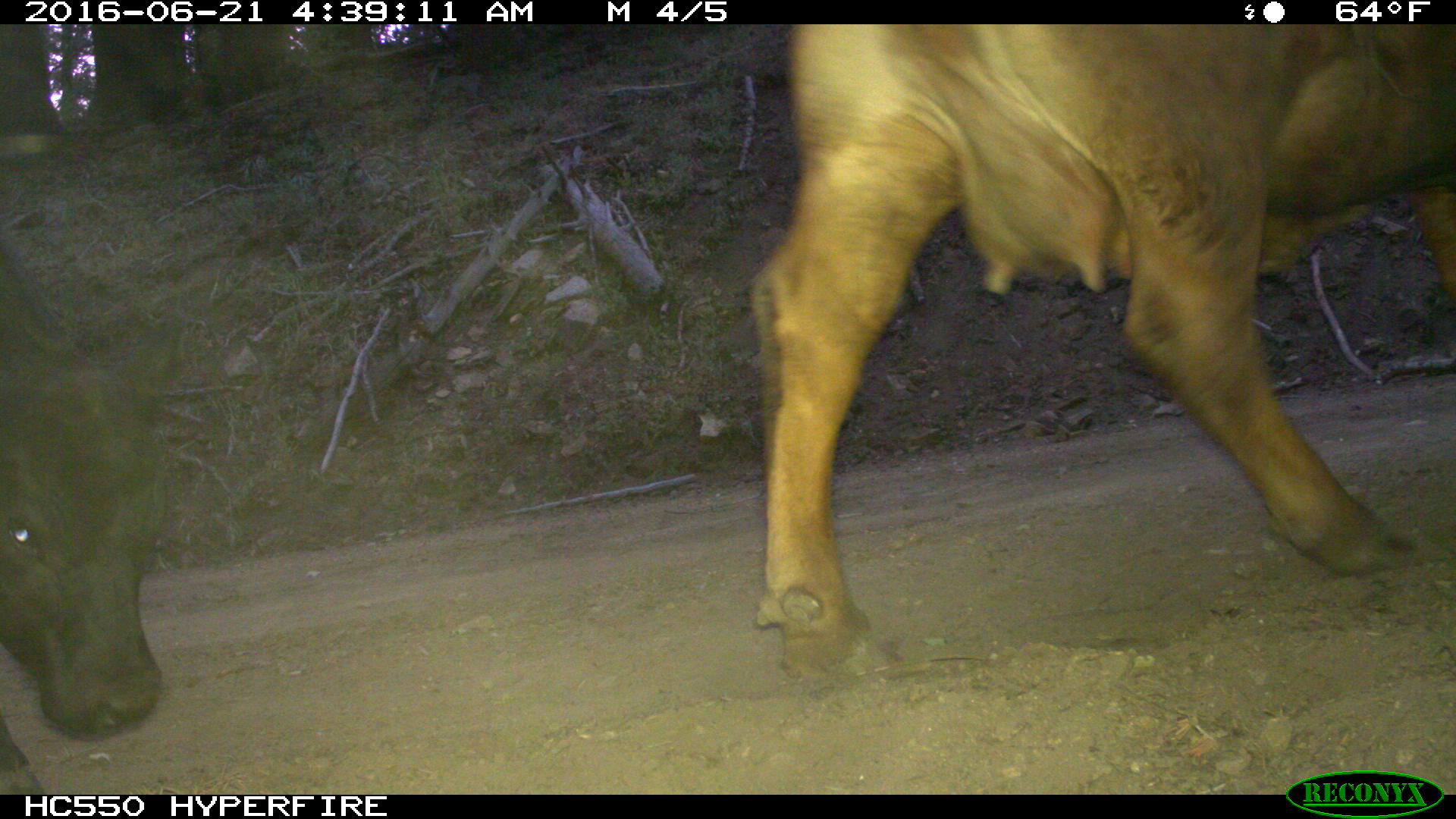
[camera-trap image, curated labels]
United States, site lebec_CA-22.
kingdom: Animalia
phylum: Chordata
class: Mammalia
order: Artiodactyla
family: Bovidae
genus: Bos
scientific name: Bos taurus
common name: domestic cow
Bos taurus (domestic cow).